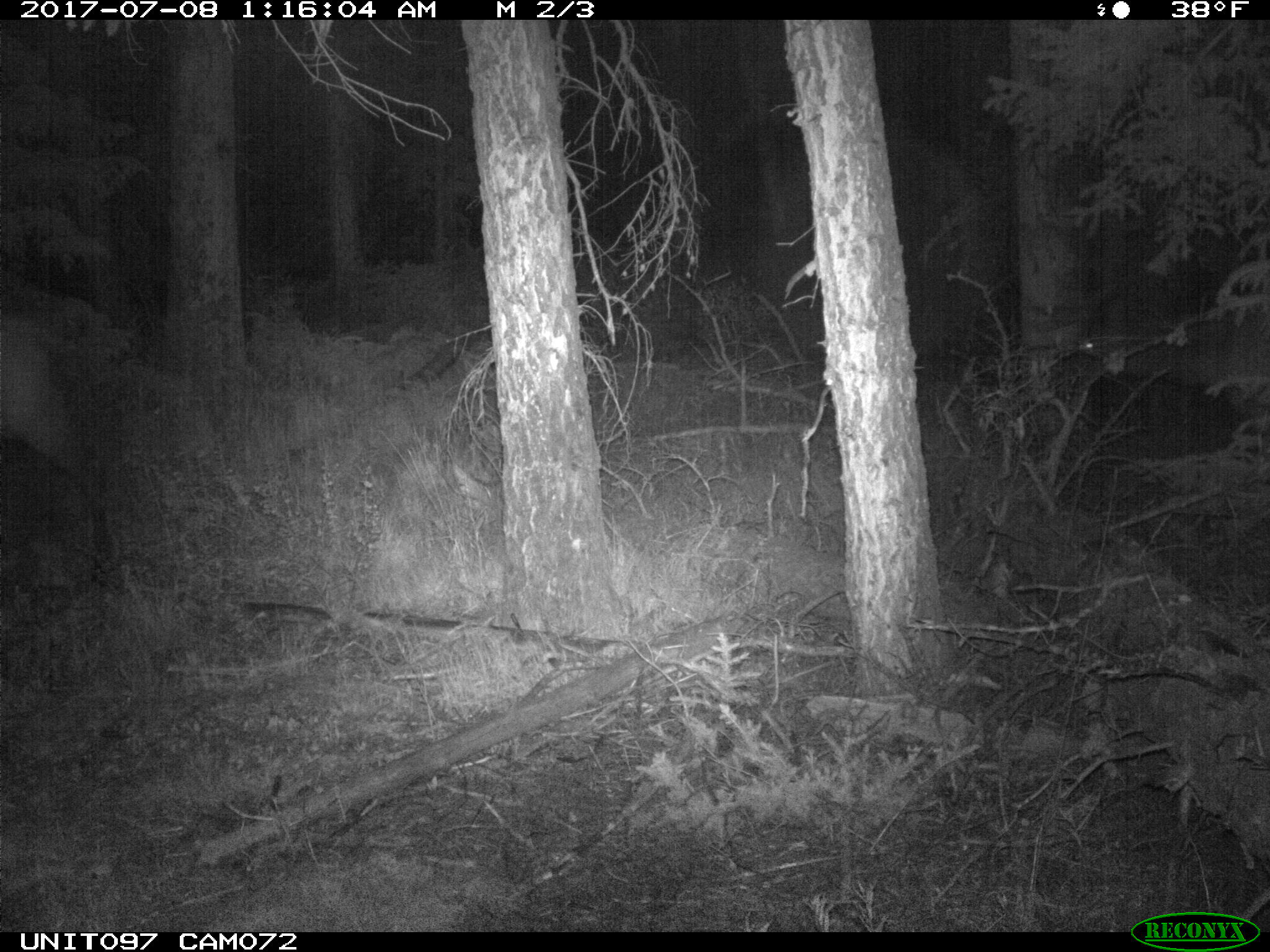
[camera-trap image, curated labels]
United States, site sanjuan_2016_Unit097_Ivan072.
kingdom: Animalia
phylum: Chordata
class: Mammalia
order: Artiodactyla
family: Cervidae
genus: Cervus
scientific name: Cervus elaphus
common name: red deer